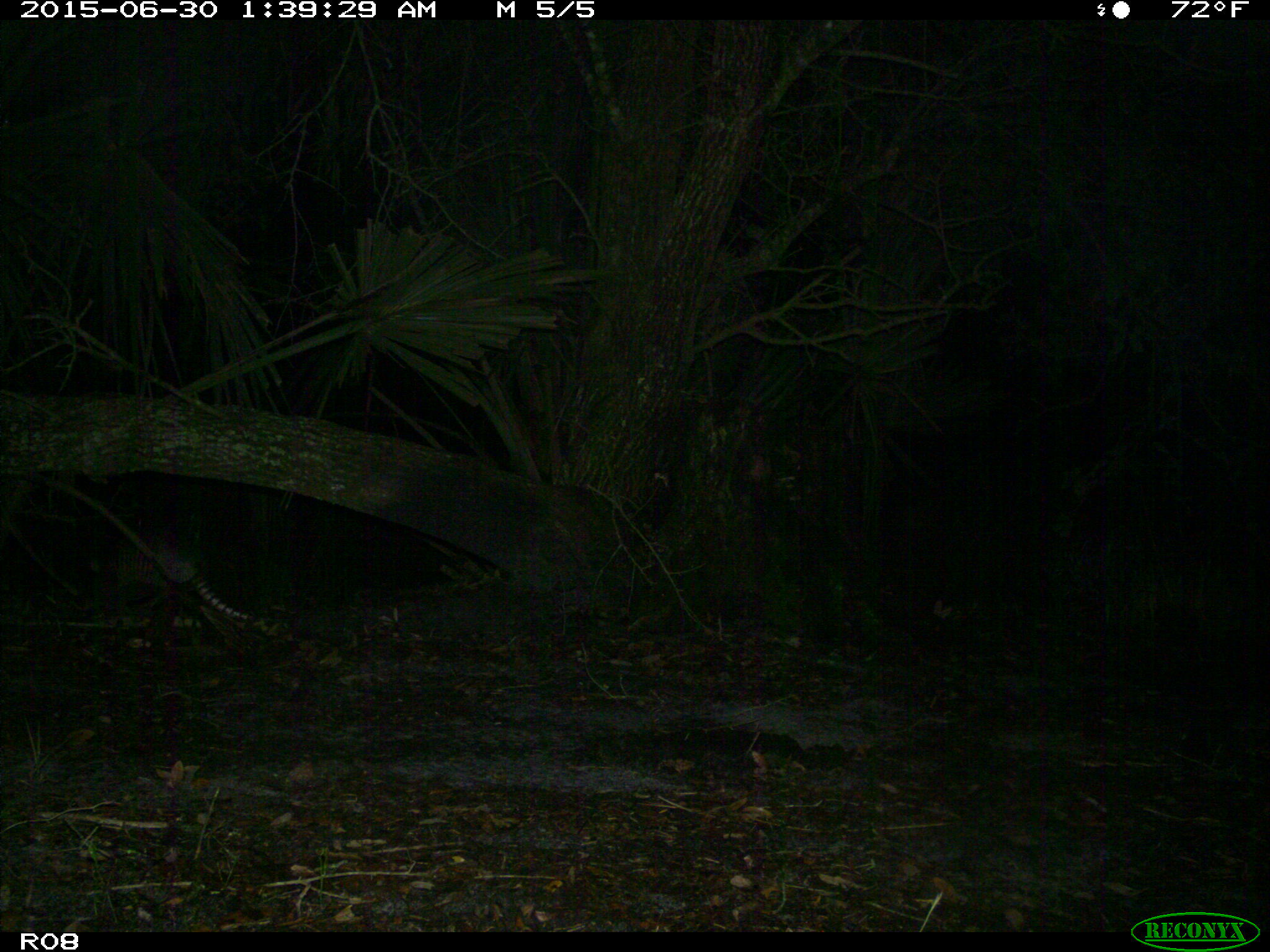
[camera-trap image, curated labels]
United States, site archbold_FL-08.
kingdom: Animalia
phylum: Chordata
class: Mammalia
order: Cingulata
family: Dasypodidae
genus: Dasypus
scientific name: Dasypus novemcinctus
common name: nine-banded armadillo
Dasypus novemcinctus (nine-banded armadillo).